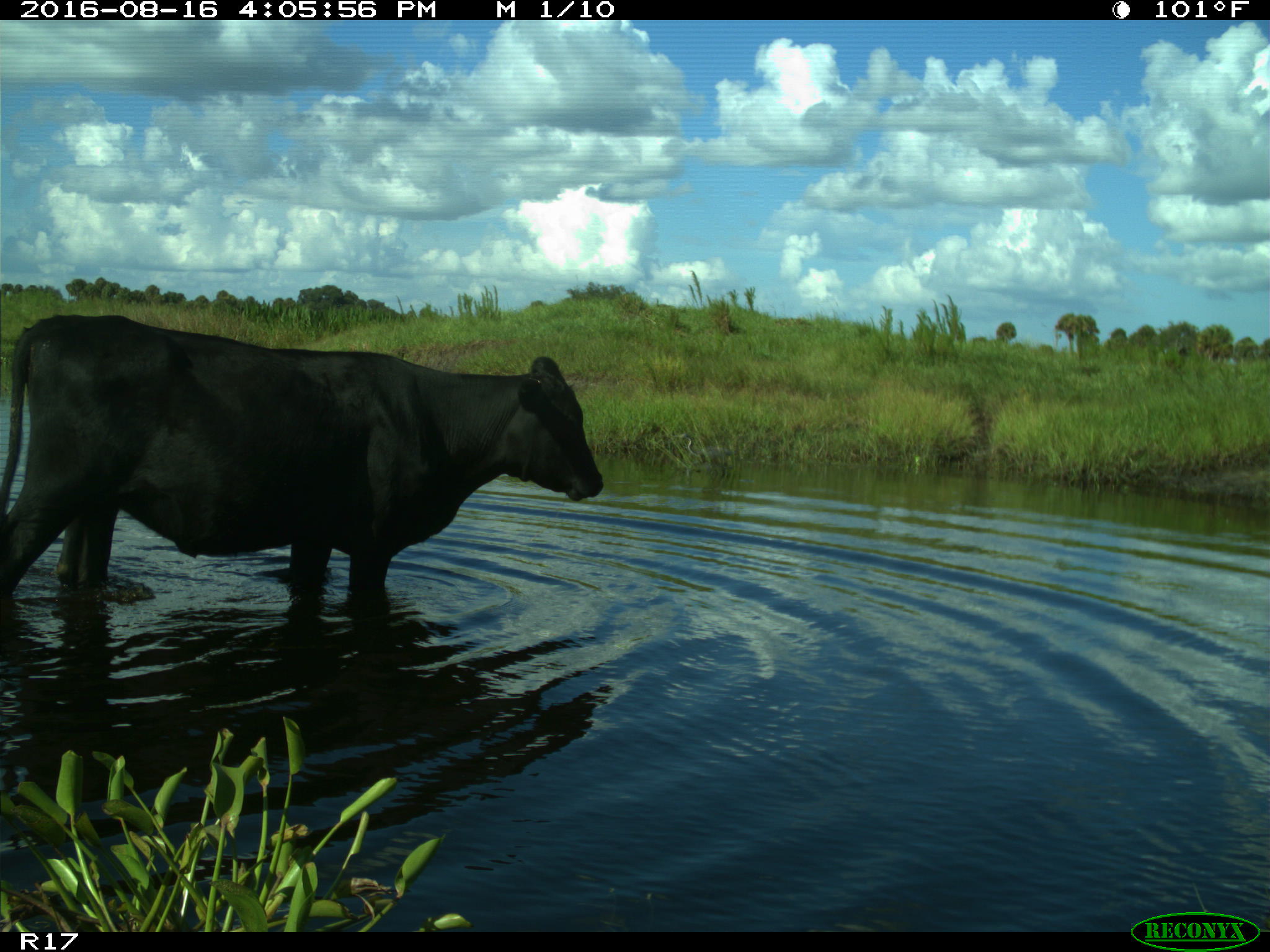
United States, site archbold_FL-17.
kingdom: Animalia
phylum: Chordata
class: Mammalia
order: Artiodactyla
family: Bovidae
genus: Bos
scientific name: Bos taurus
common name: domestic cow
Bos taurus (domestic cow).